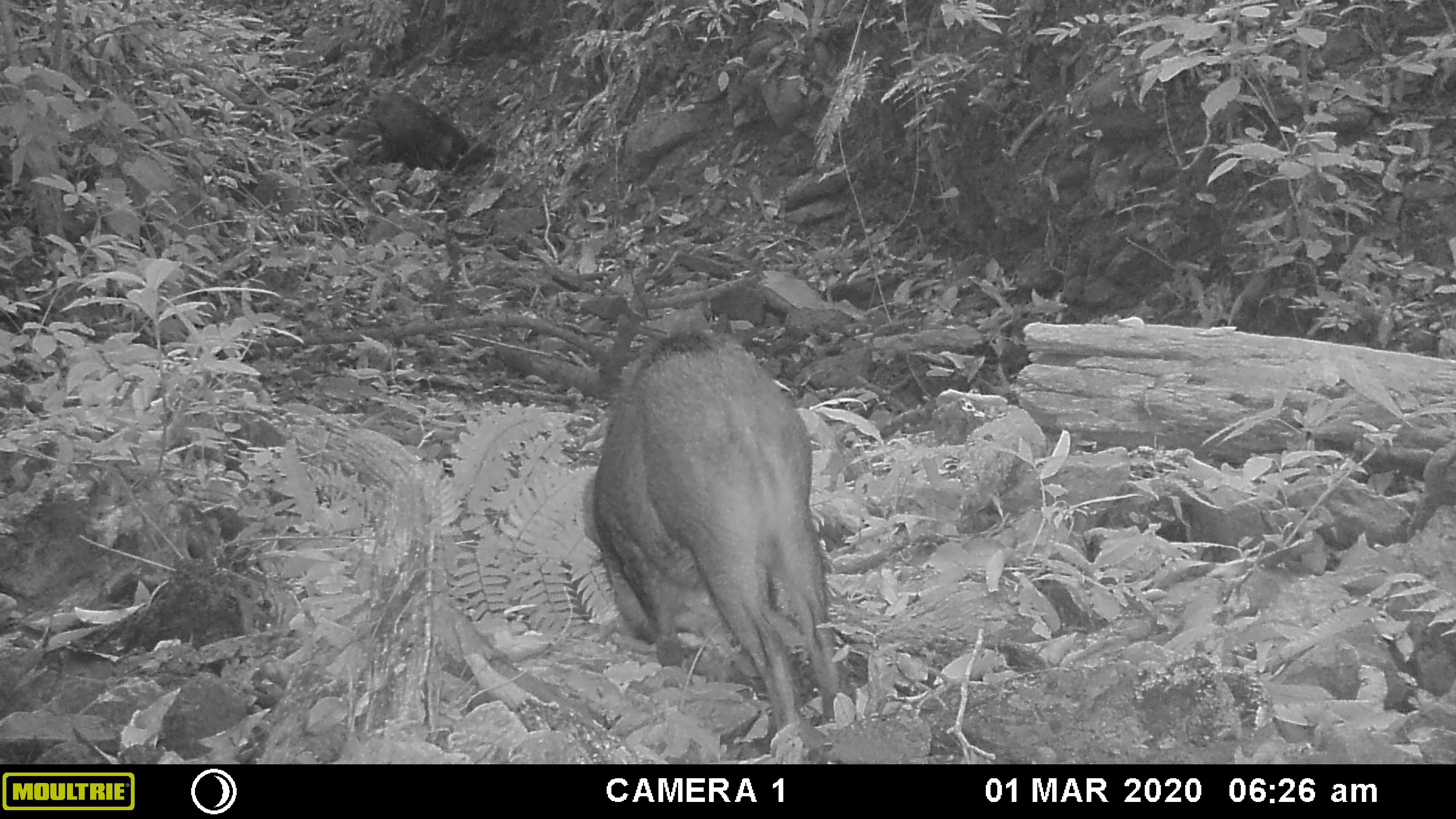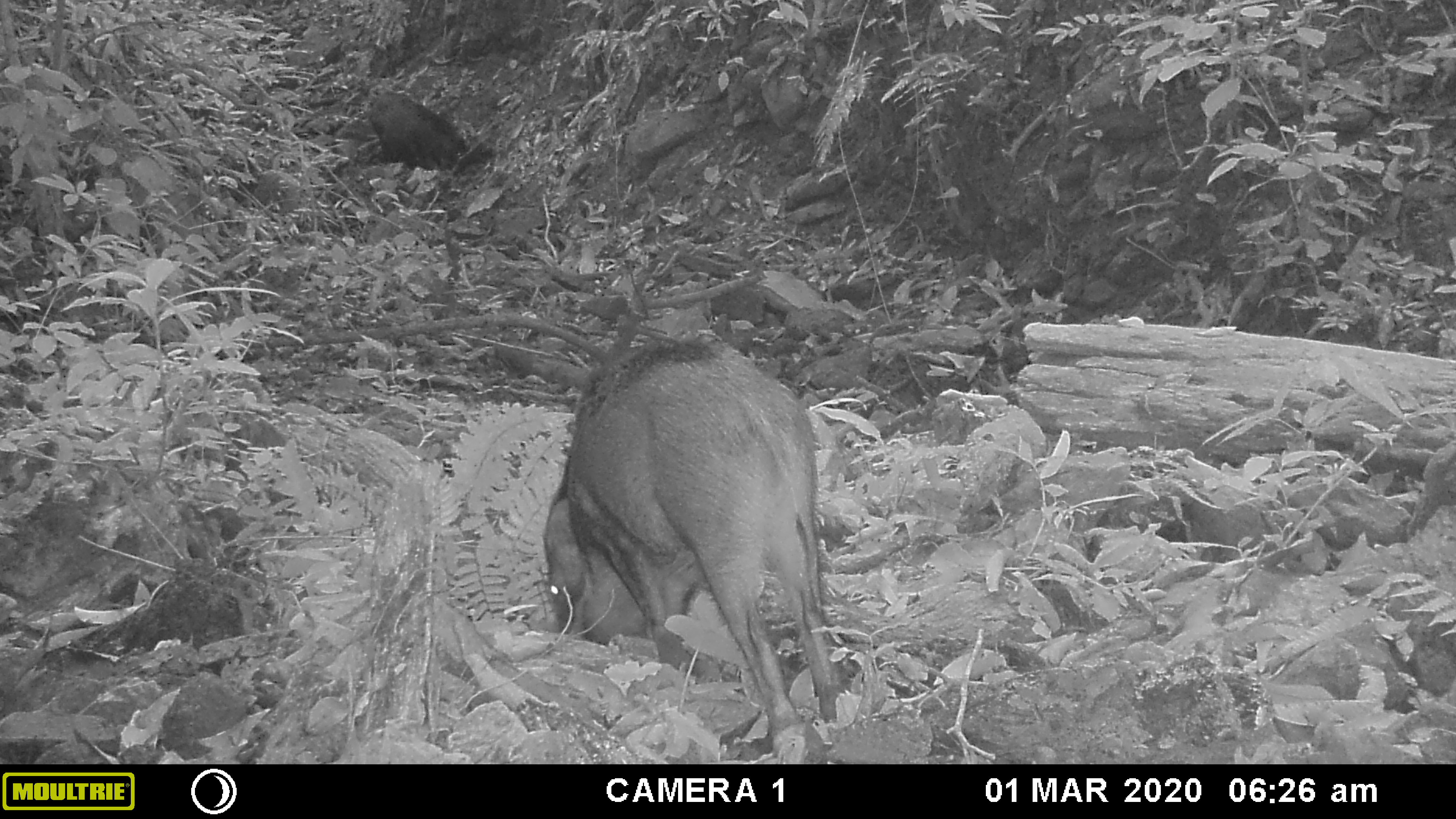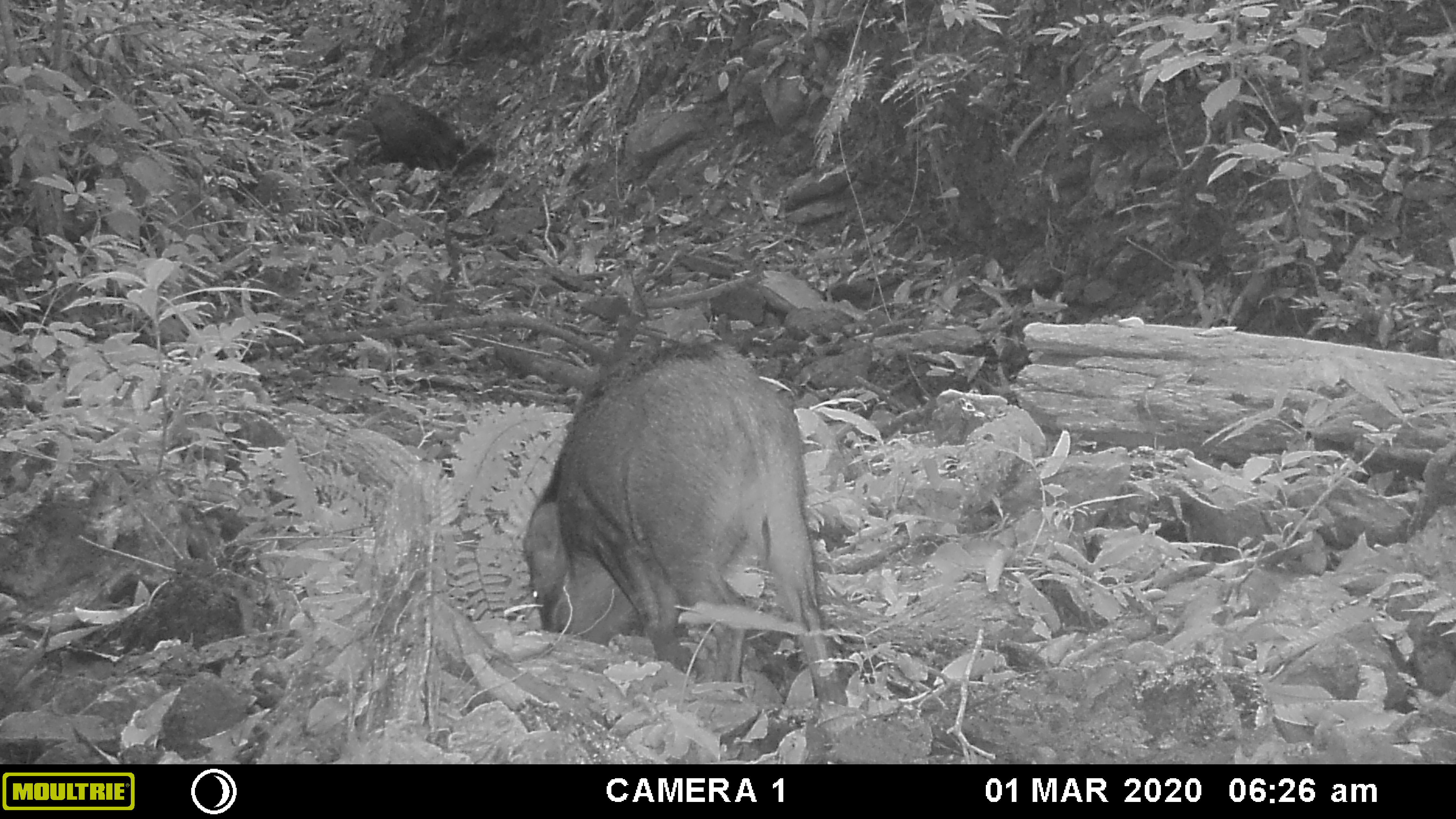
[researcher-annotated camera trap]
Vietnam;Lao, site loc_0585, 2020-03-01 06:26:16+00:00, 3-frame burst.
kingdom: Animalia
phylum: Chordata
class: Mammalia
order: Artiodactyla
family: Suidae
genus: Sus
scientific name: Sus scrofa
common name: eurasian wild pig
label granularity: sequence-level